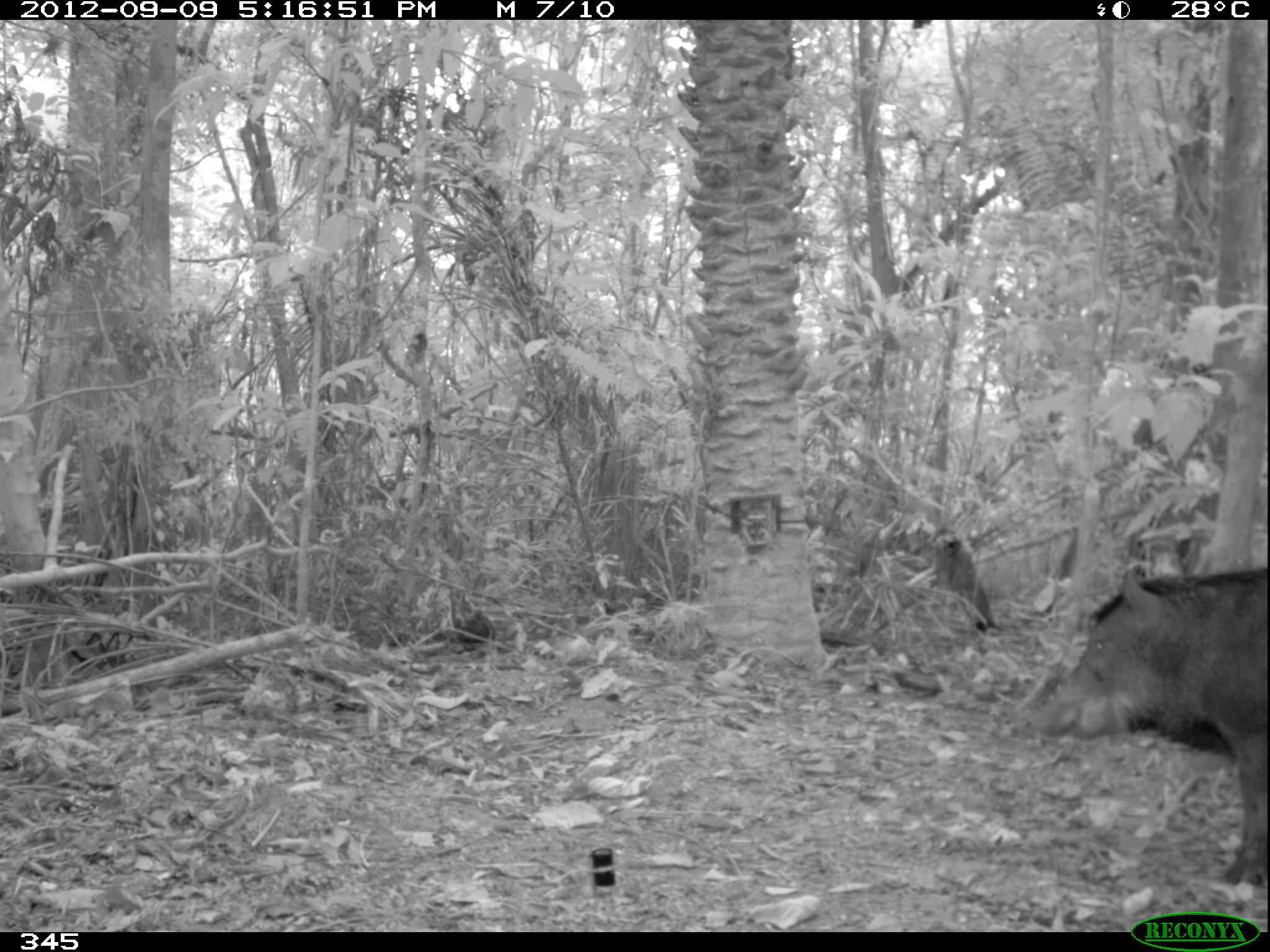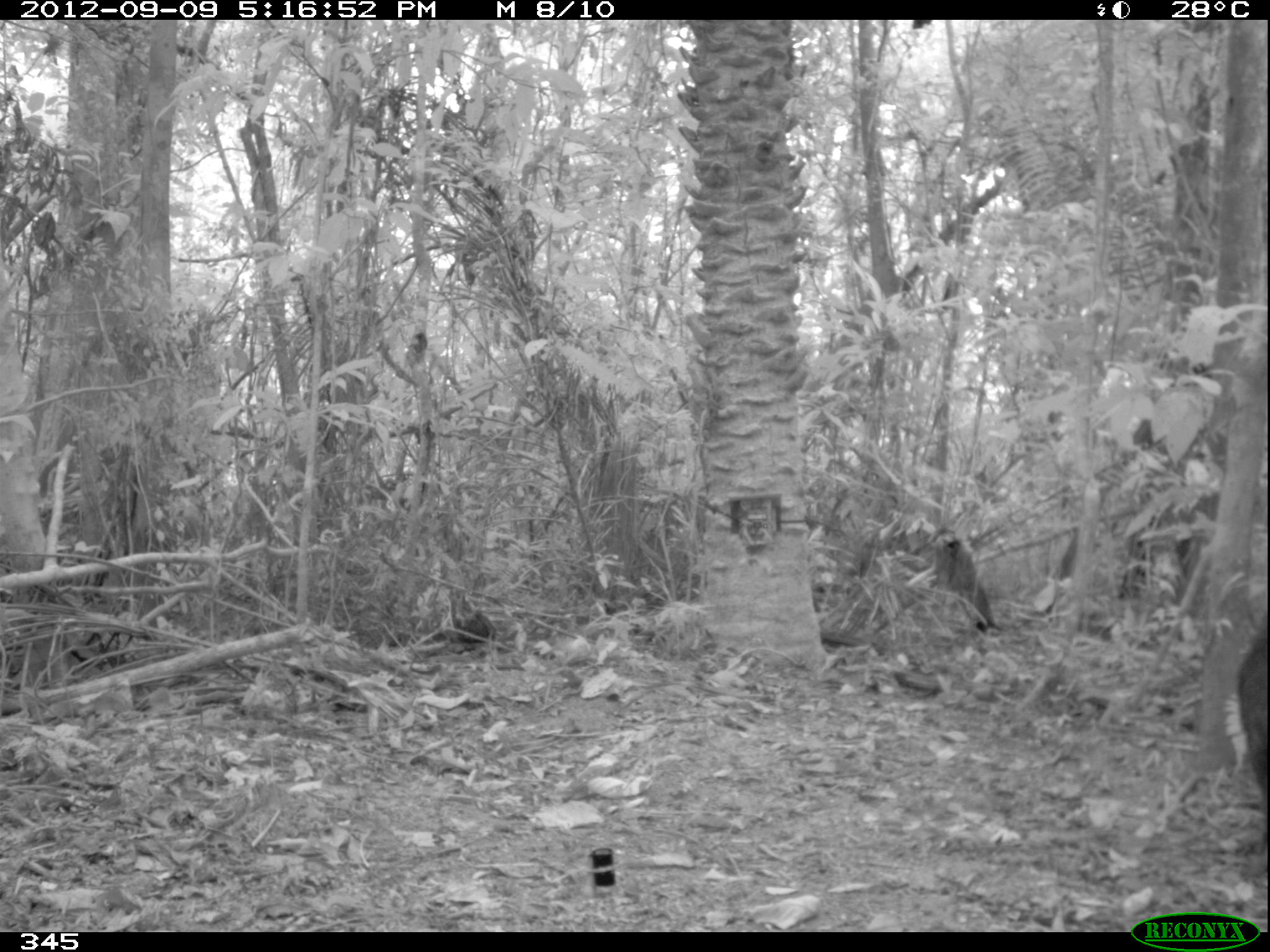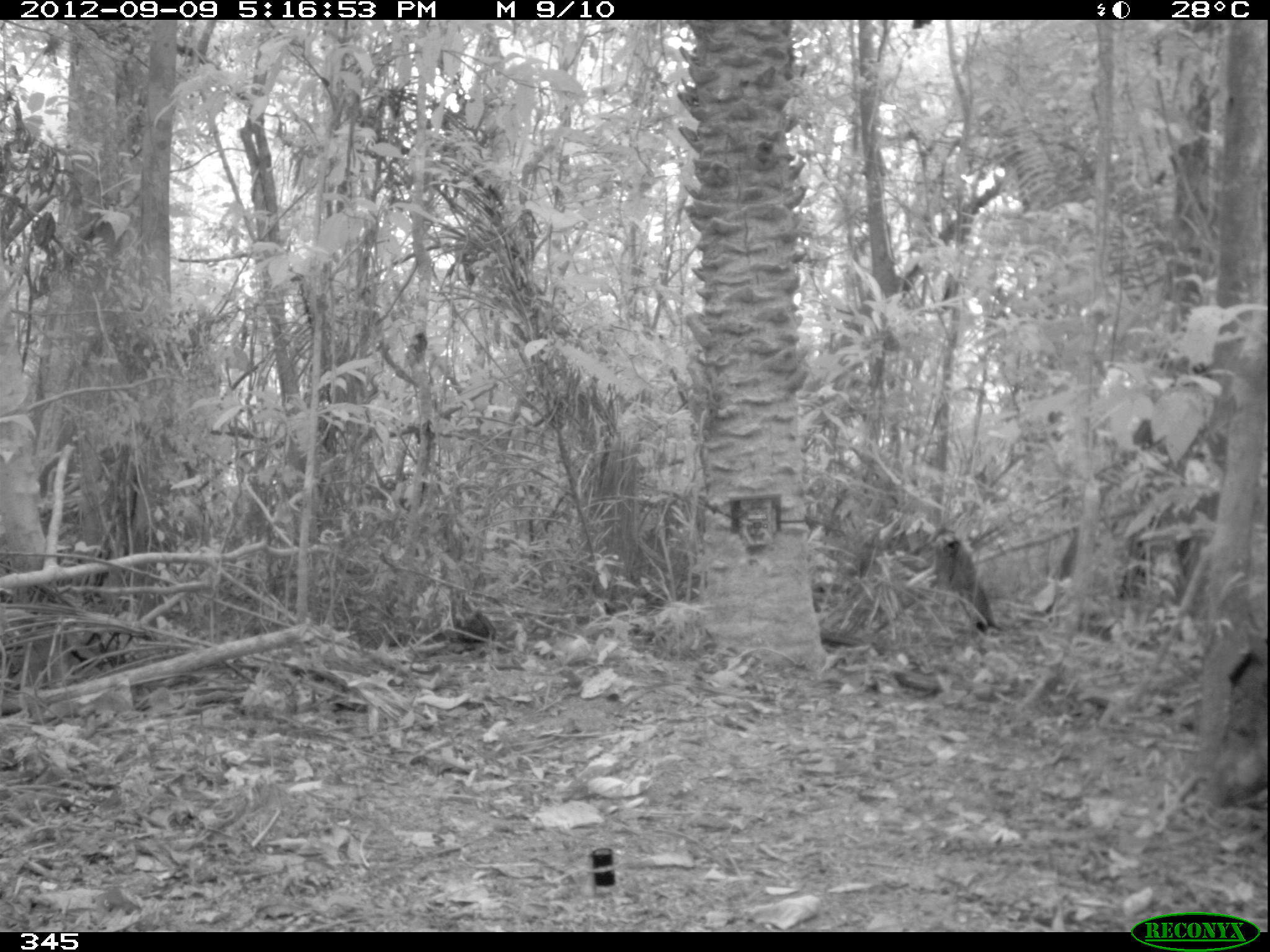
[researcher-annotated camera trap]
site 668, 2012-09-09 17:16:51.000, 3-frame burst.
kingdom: Animalia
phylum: Chordata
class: Mammalia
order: Artiodactyla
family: Tayassuidae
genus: Tayassu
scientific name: Tayassu pecari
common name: white-lipped peccary